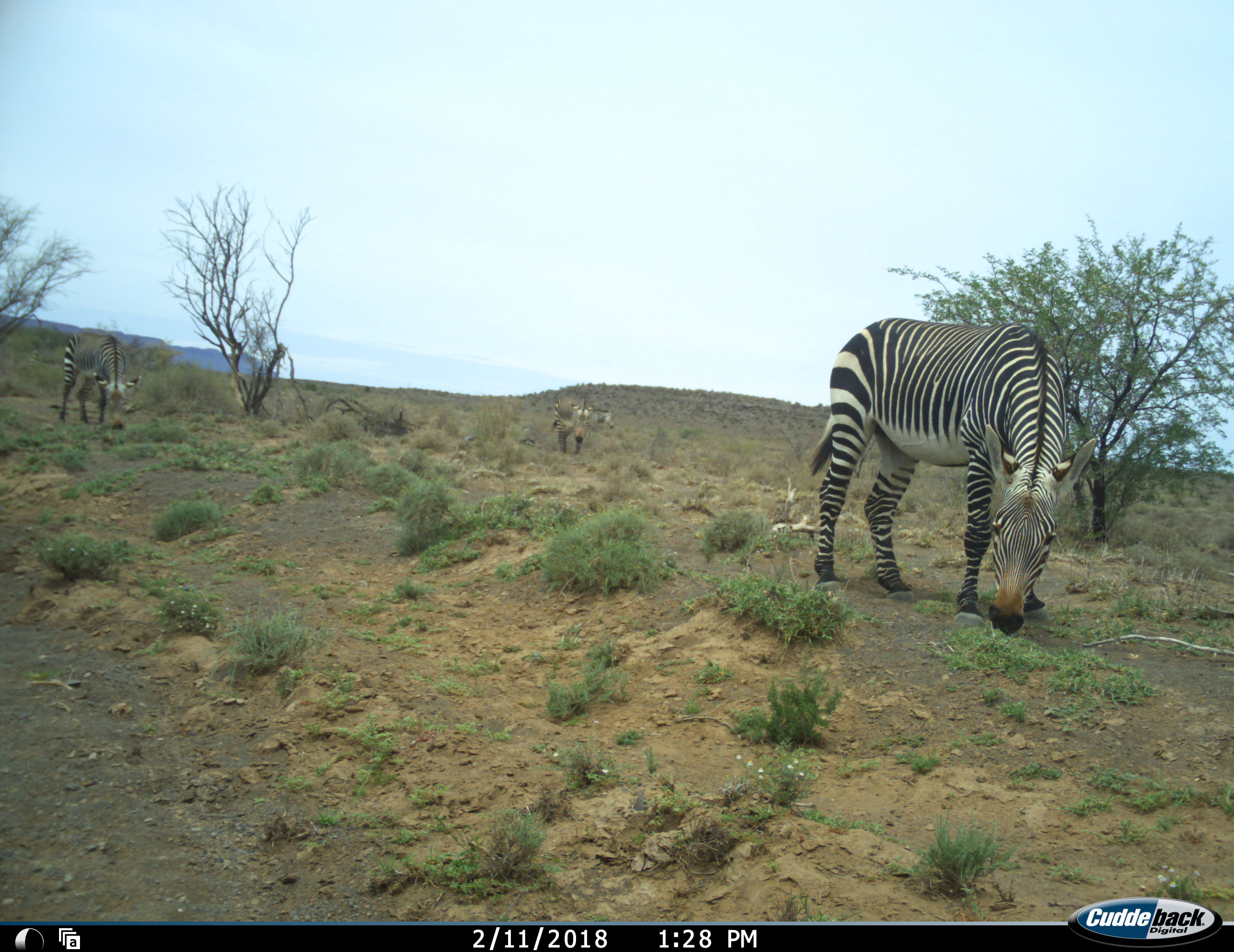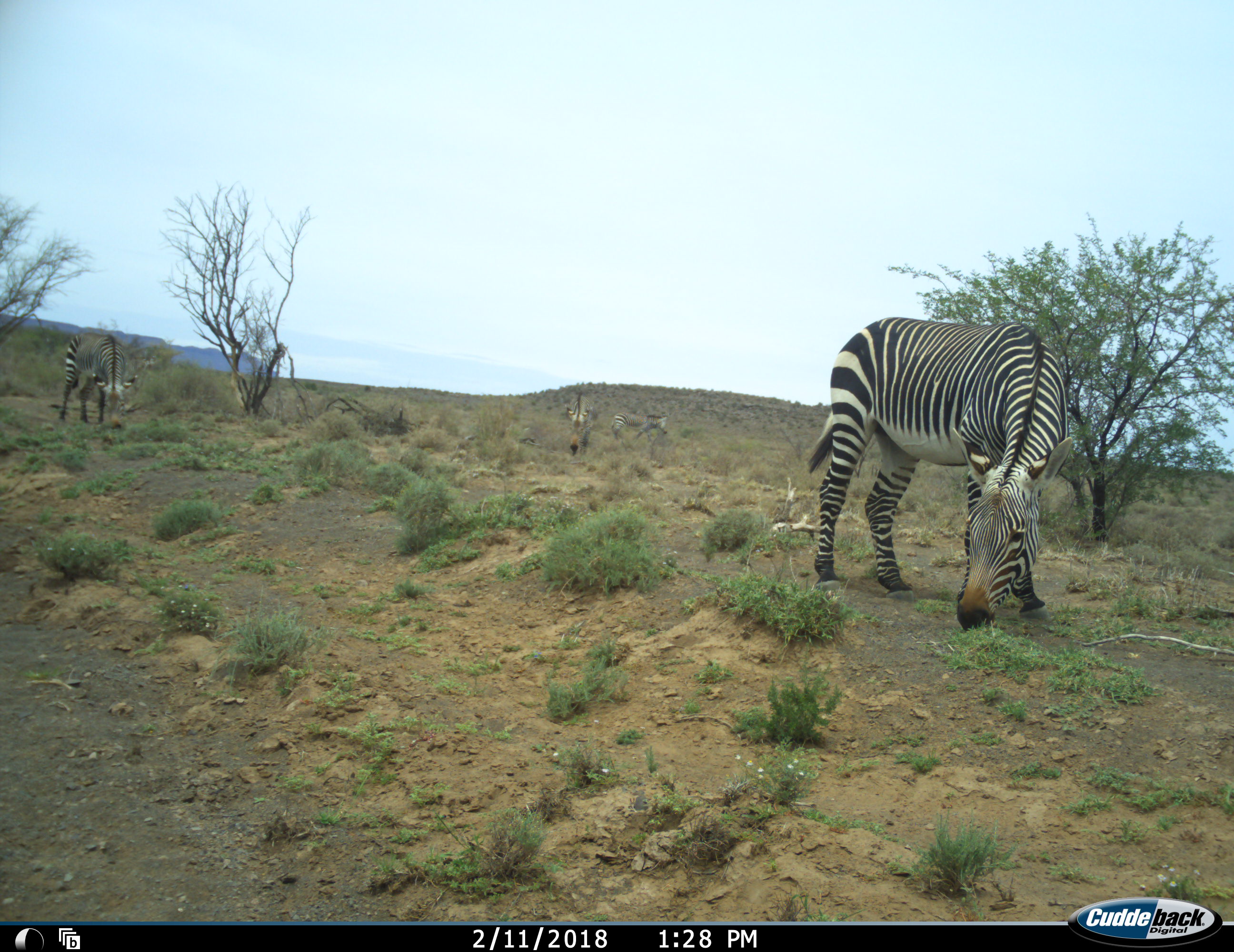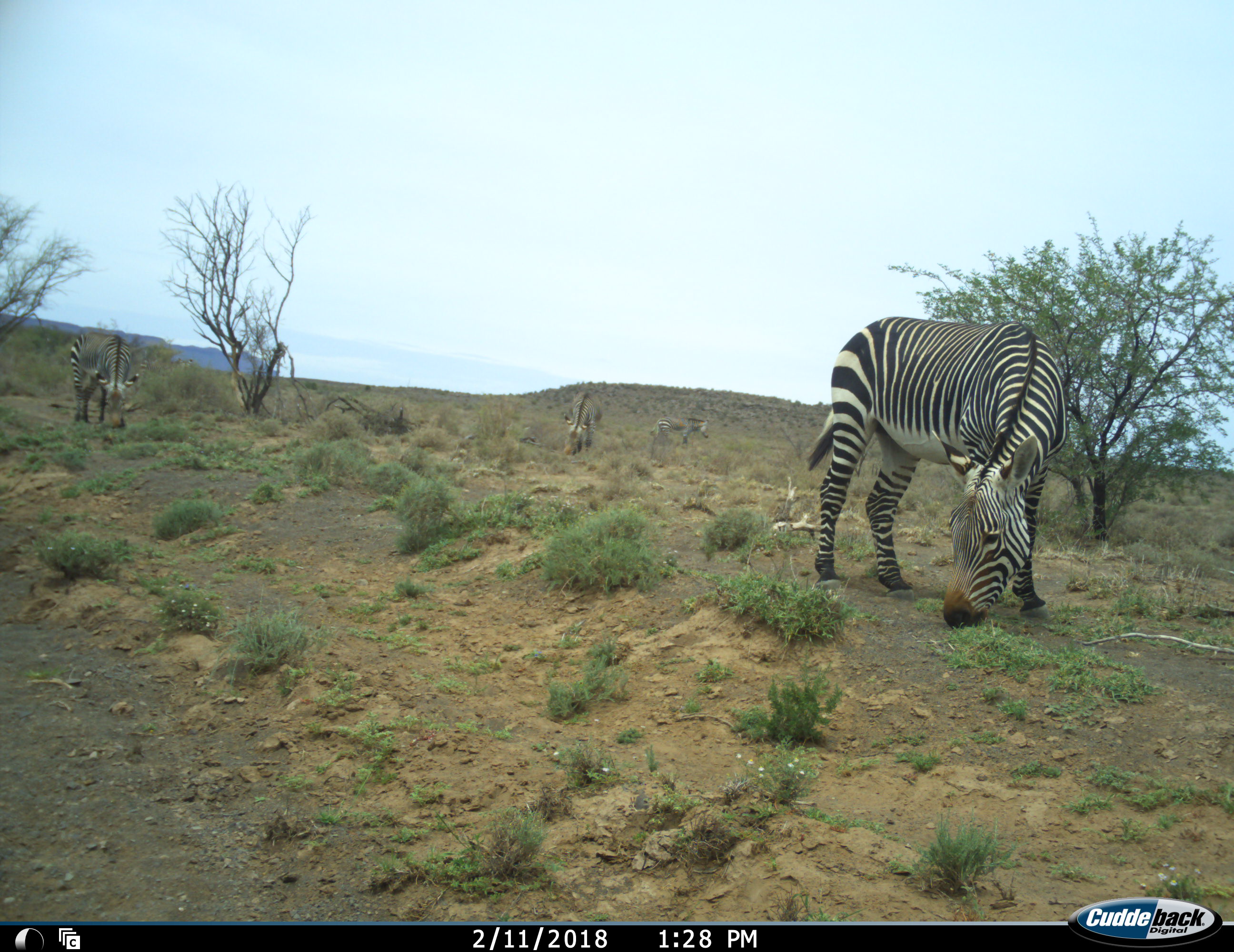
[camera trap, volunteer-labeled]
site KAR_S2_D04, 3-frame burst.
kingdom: Animalia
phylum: Chordata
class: Mammalia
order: Perissodactyla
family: Equidae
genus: Equus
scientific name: Equus zebra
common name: mountain zebra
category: zebramountain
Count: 4.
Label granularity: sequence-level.